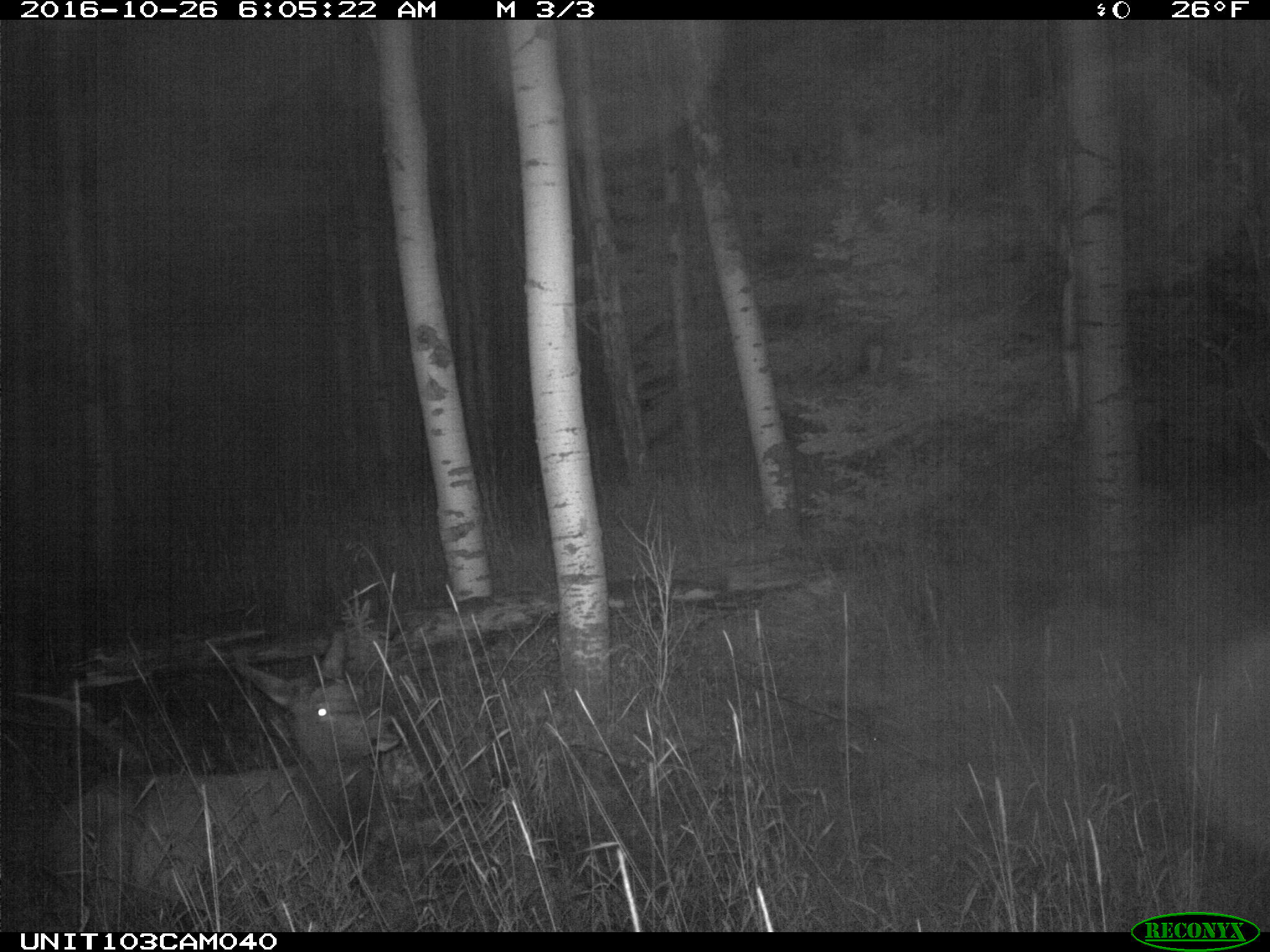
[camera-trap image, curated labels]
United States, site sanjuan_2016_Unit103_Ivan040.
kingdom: Animalia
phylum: Chordata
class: Mammalia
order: Artiodactyla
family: Cervidae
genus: Cervus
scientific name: Cervus elaphus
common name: red deer